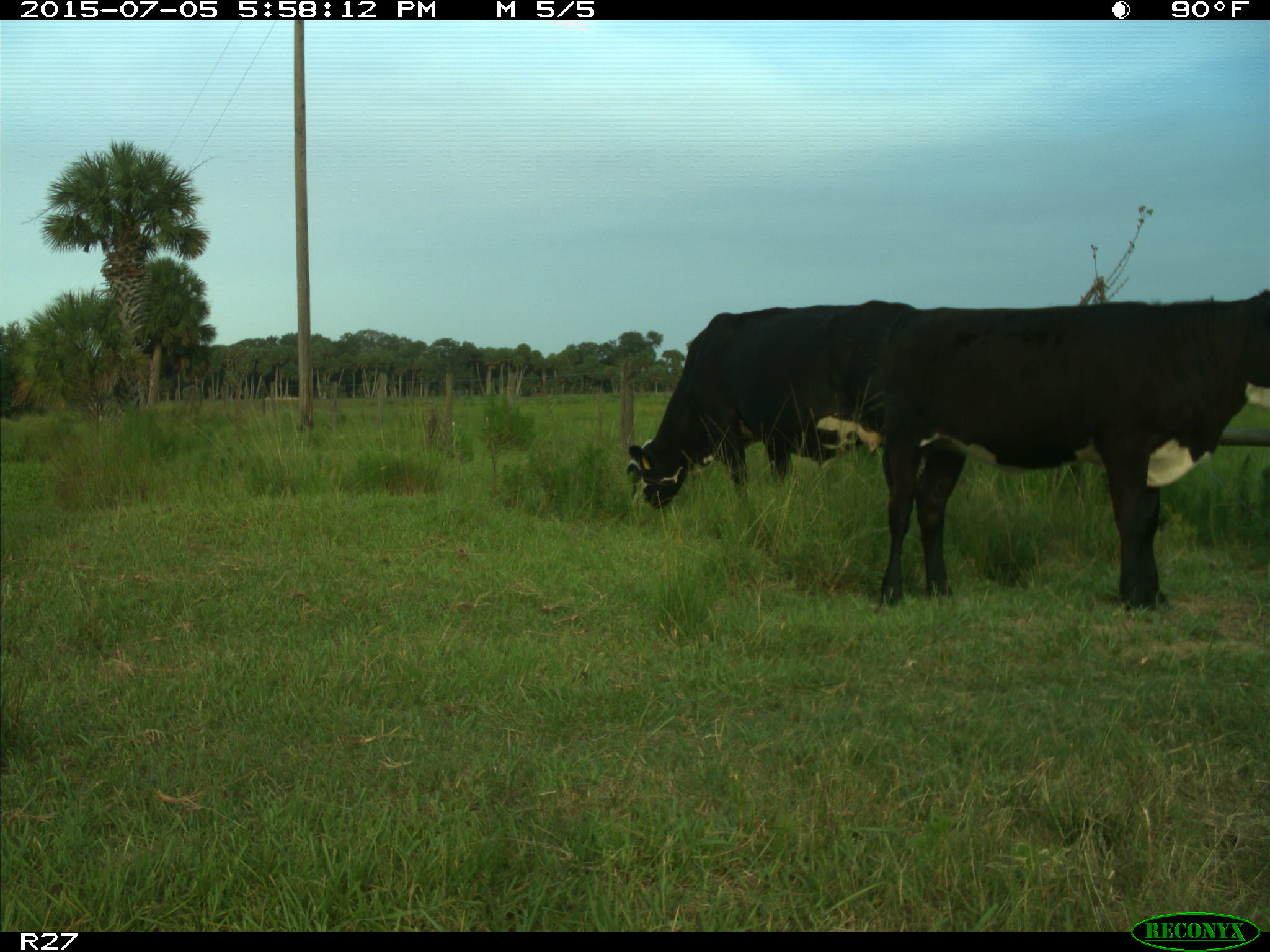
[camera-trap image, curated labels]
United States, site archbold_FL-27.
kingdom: Animalia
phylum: Chordata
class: Mammalia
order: Artiodactyla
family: Bovidae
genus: Bos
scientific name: Bos taurus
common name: domestic cow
Bos taurus (domestic cow).